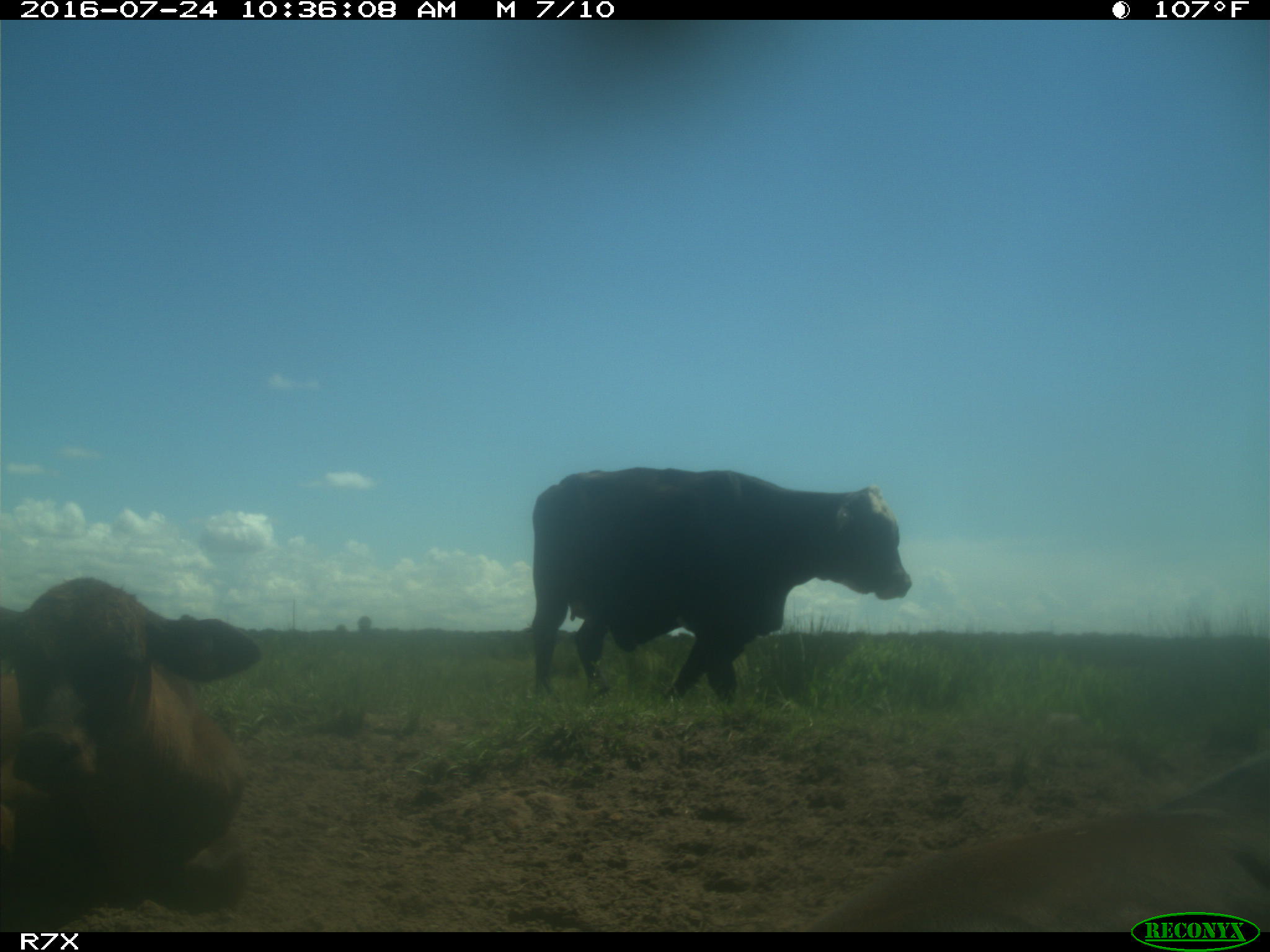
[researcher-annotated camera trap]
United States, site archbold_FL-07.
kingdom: Animalia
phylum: Chordata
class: Mammalia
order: Artiodactyla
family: Bovidae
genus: Bos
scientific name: Bos taurus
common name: domestic cow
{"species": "Bos taurus (domestic cow)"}